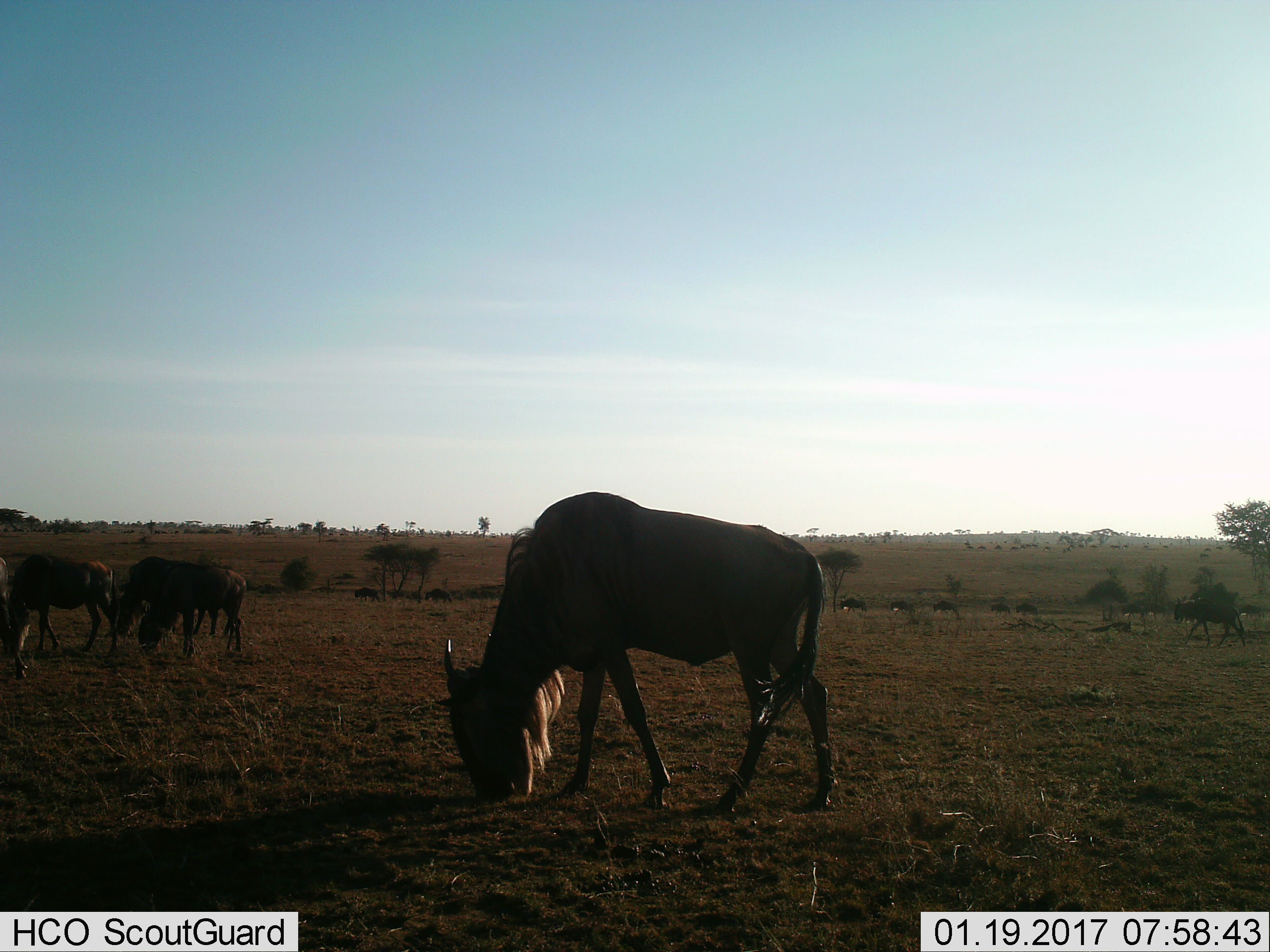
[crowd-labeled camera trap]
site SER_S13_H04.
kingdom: Animalia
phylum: Chordata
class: Mammalia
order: Artiodactyla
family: Bovidae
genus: Connochaetes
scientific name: Connochaetes taurinus taurinus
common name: blue wildebeest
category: wildebeestblue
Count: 11-50.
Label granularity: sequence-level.